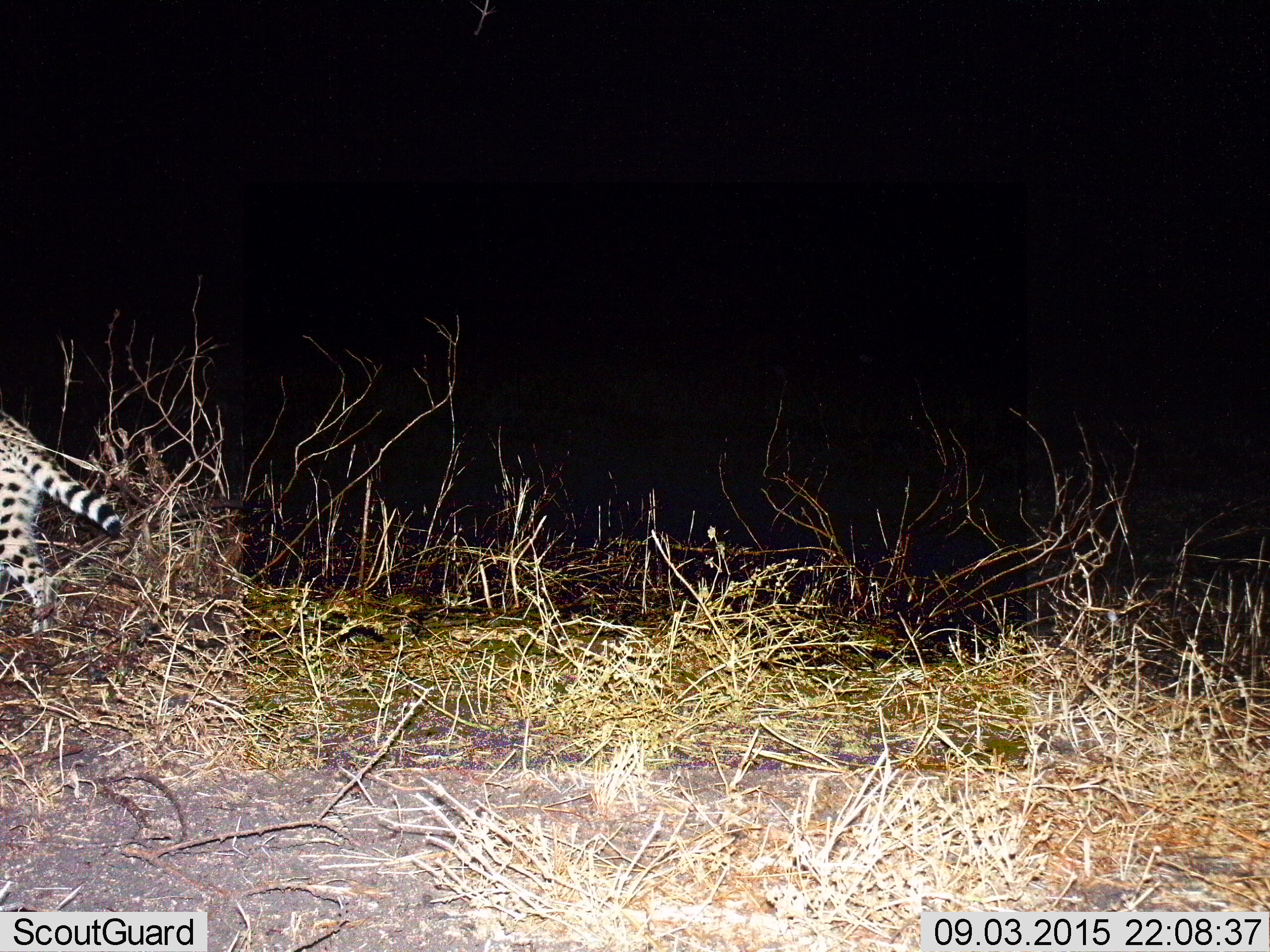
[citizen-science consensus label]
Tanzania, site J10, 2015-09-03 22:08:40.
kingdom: Animalia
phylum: Chordata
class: Mammalia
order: Carnivora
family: Felidae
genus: Leptailurus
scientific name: Leptailurus serval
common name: serval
Serval (Leptailurus serval), count 1. Behavior (volunteer vote fractions): standing 0%, resting 0%, moving 100%, interacting 0%. Young present (vote fraction): 0%. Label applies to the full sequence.